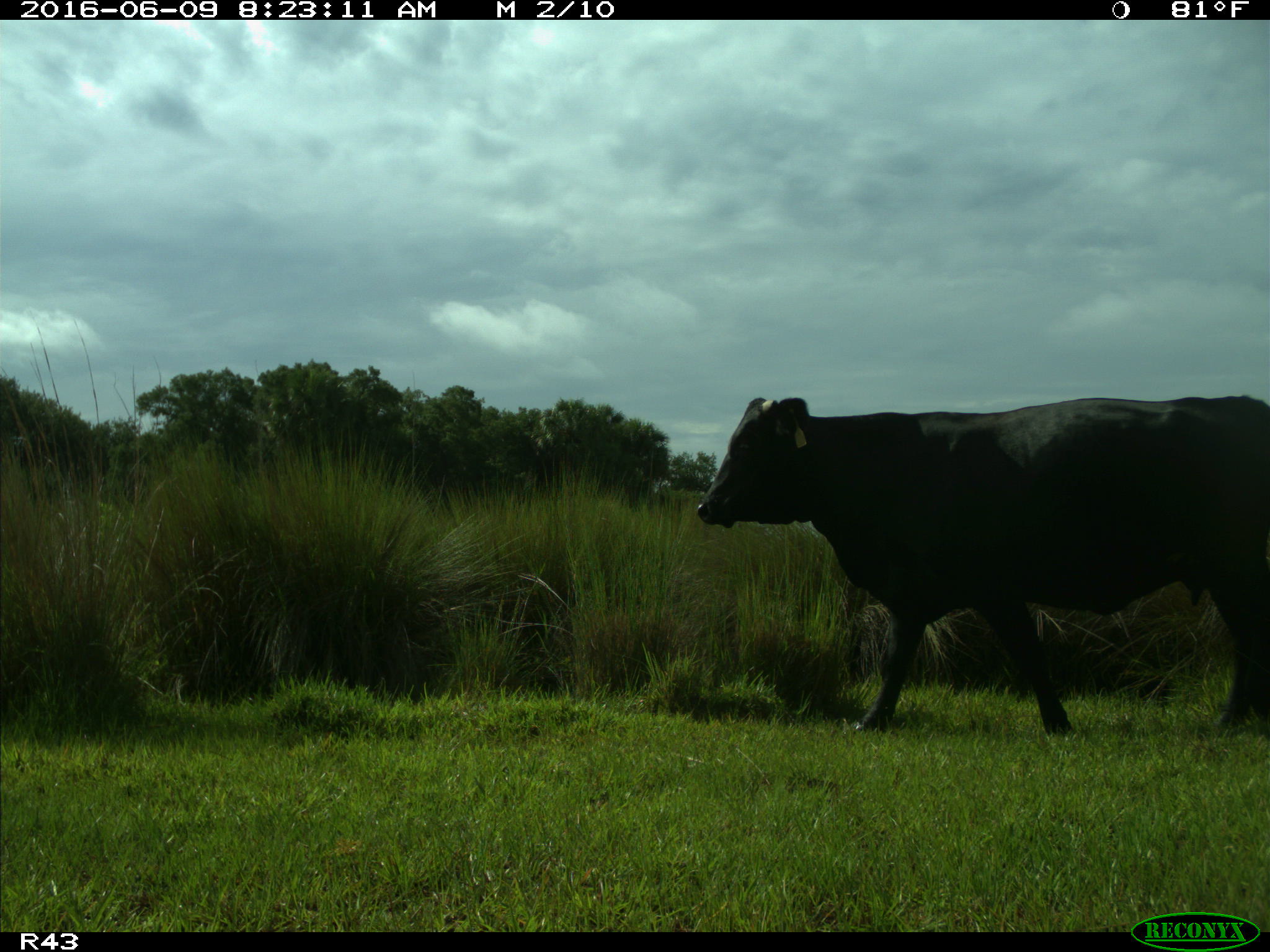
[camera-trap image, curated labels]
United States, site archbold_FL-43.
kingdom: Animalia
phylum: Chordata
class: Mammalia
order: Artiodactyla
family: Bovidae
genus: Bos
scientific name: Bos taurus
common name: domestic cow